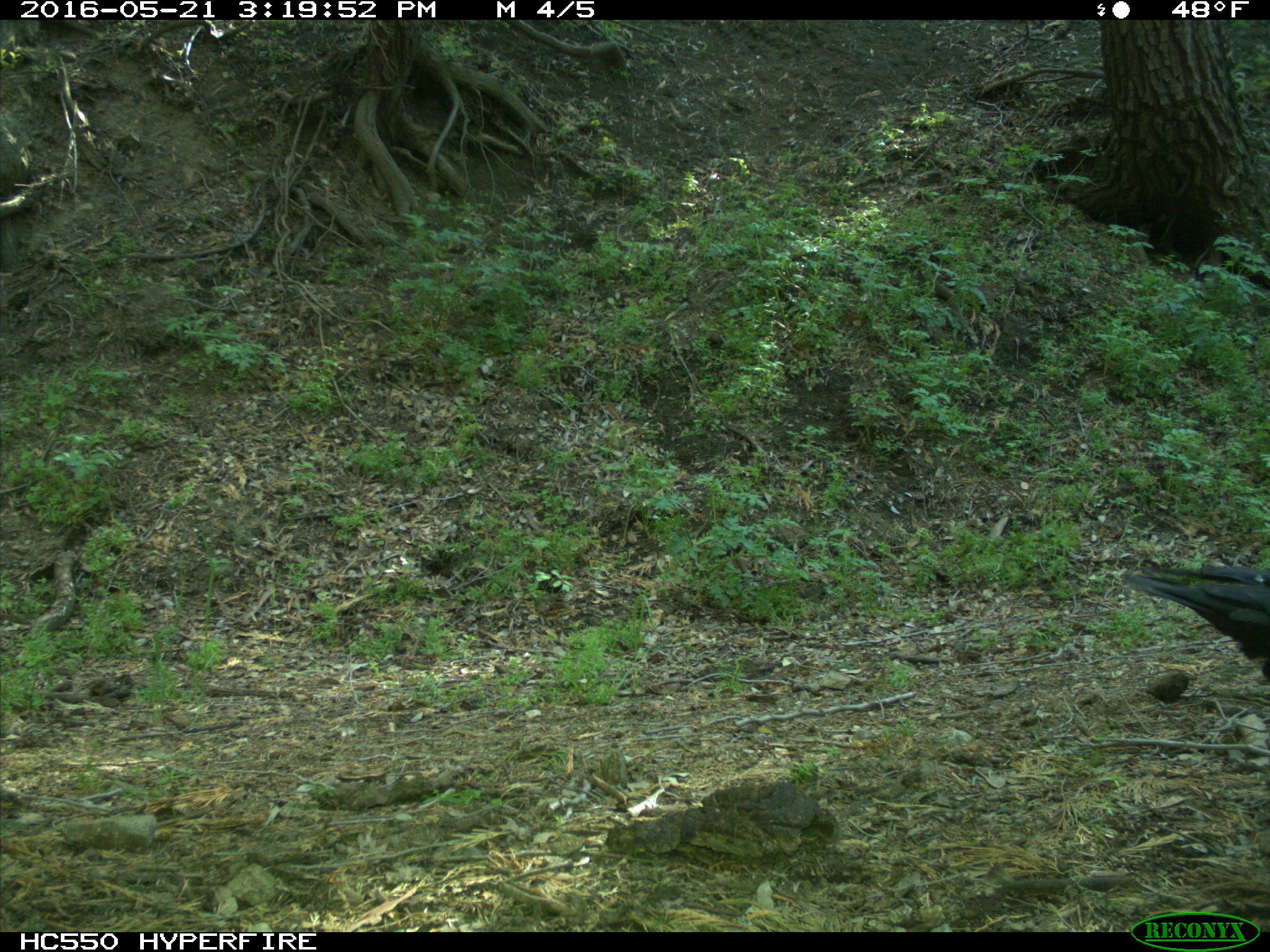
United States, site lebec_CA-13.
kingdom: Animalia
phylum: Chordata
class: Aves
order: Passeriformes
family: Corvidae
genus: Corvus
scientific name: Corvus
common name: crows and ravens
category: unidentified corvus